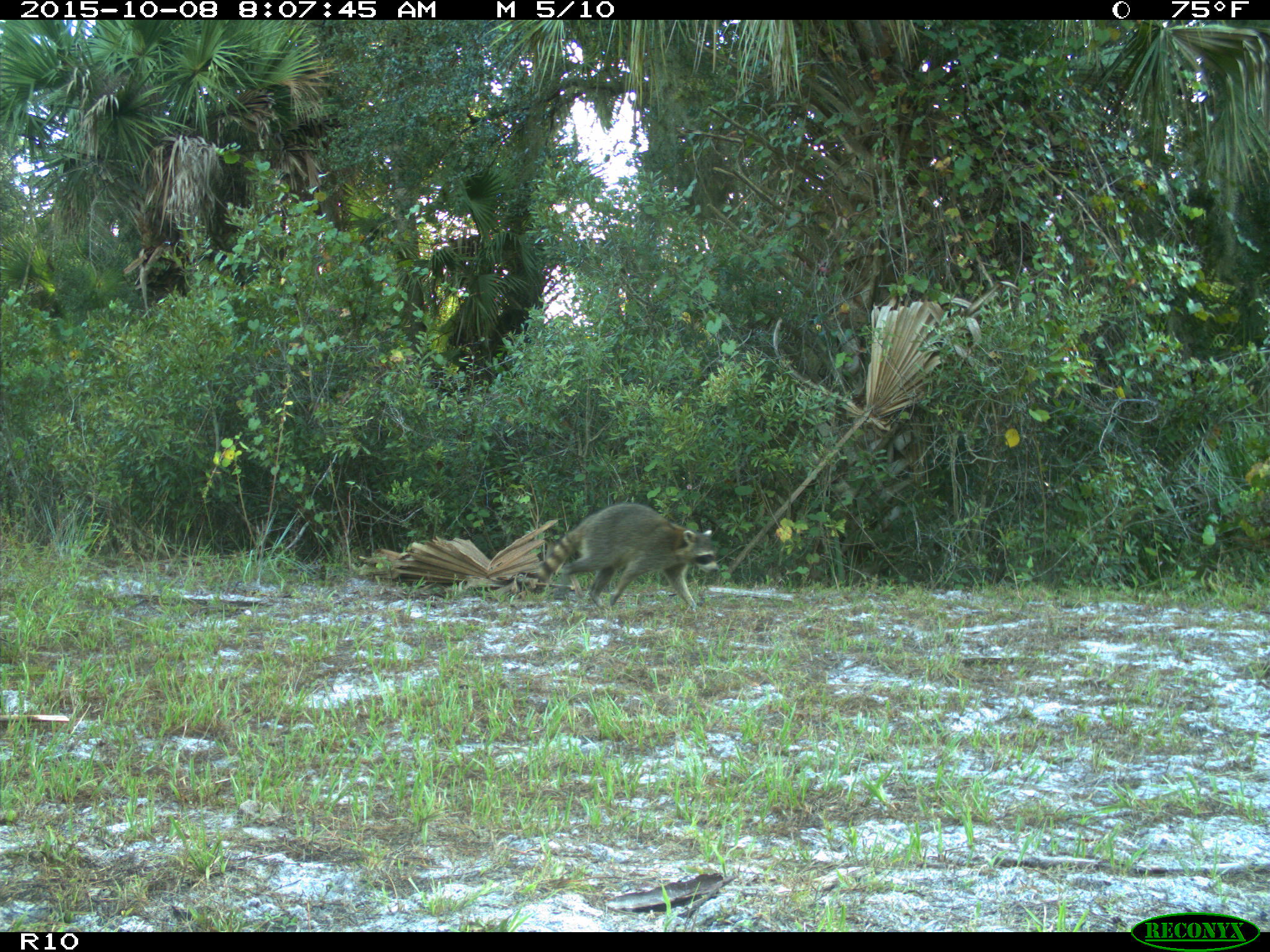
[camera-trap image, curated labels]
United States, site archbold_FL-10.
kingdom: Animalia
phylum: Chordata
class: Mammalia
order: Carnivora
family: Procyonidae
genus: Procyon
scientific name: Procyon lotor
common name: common raccoon